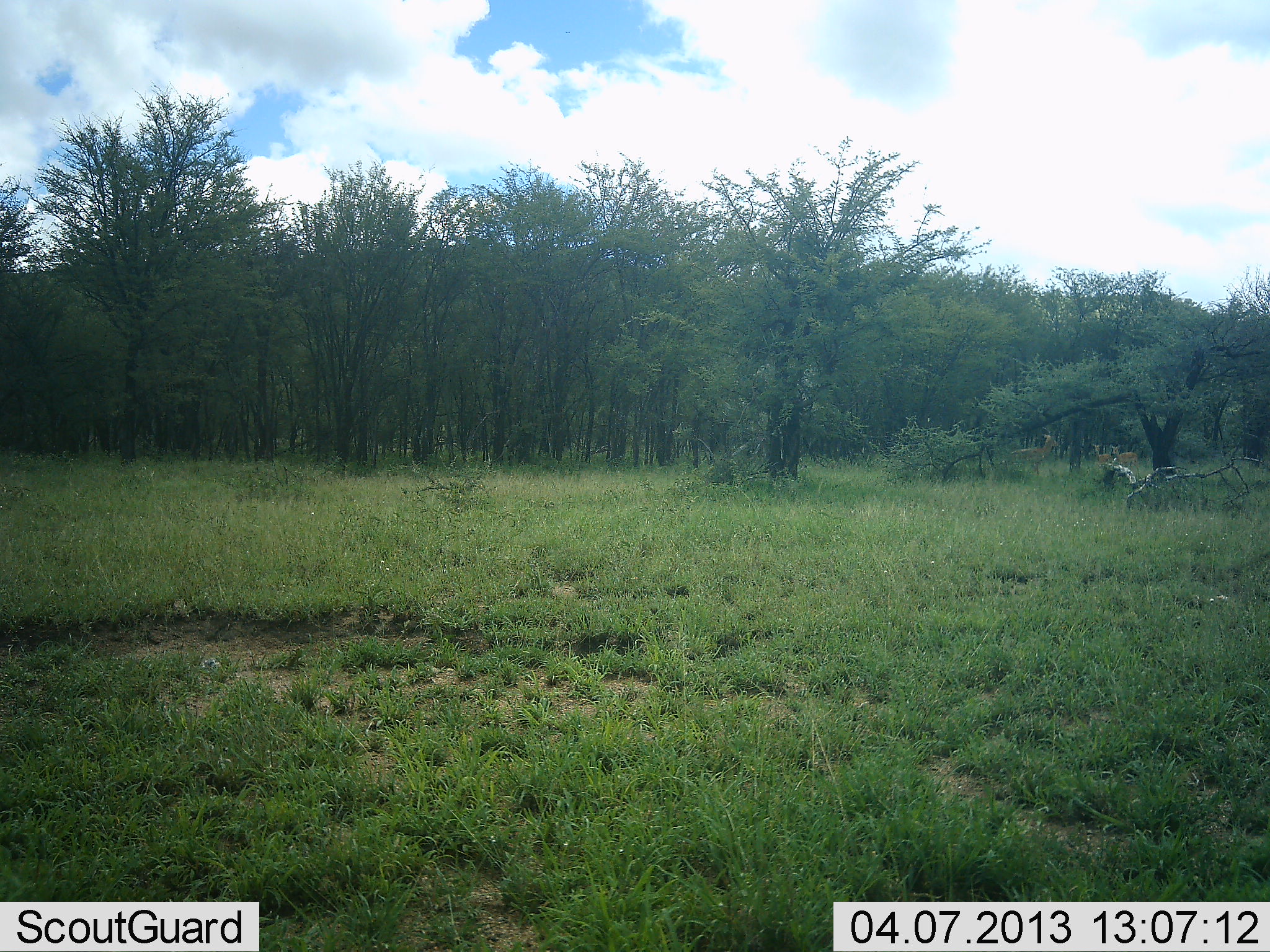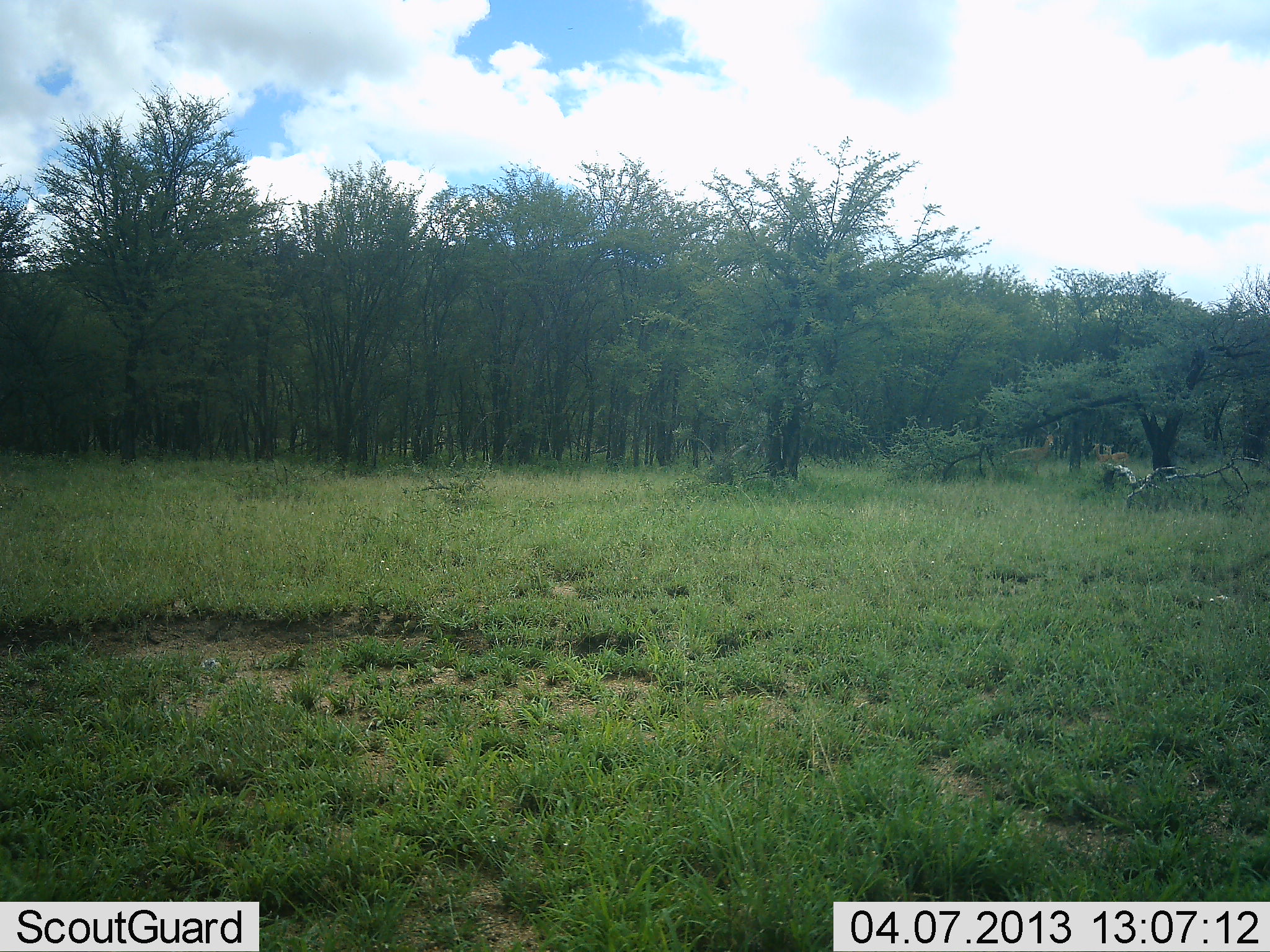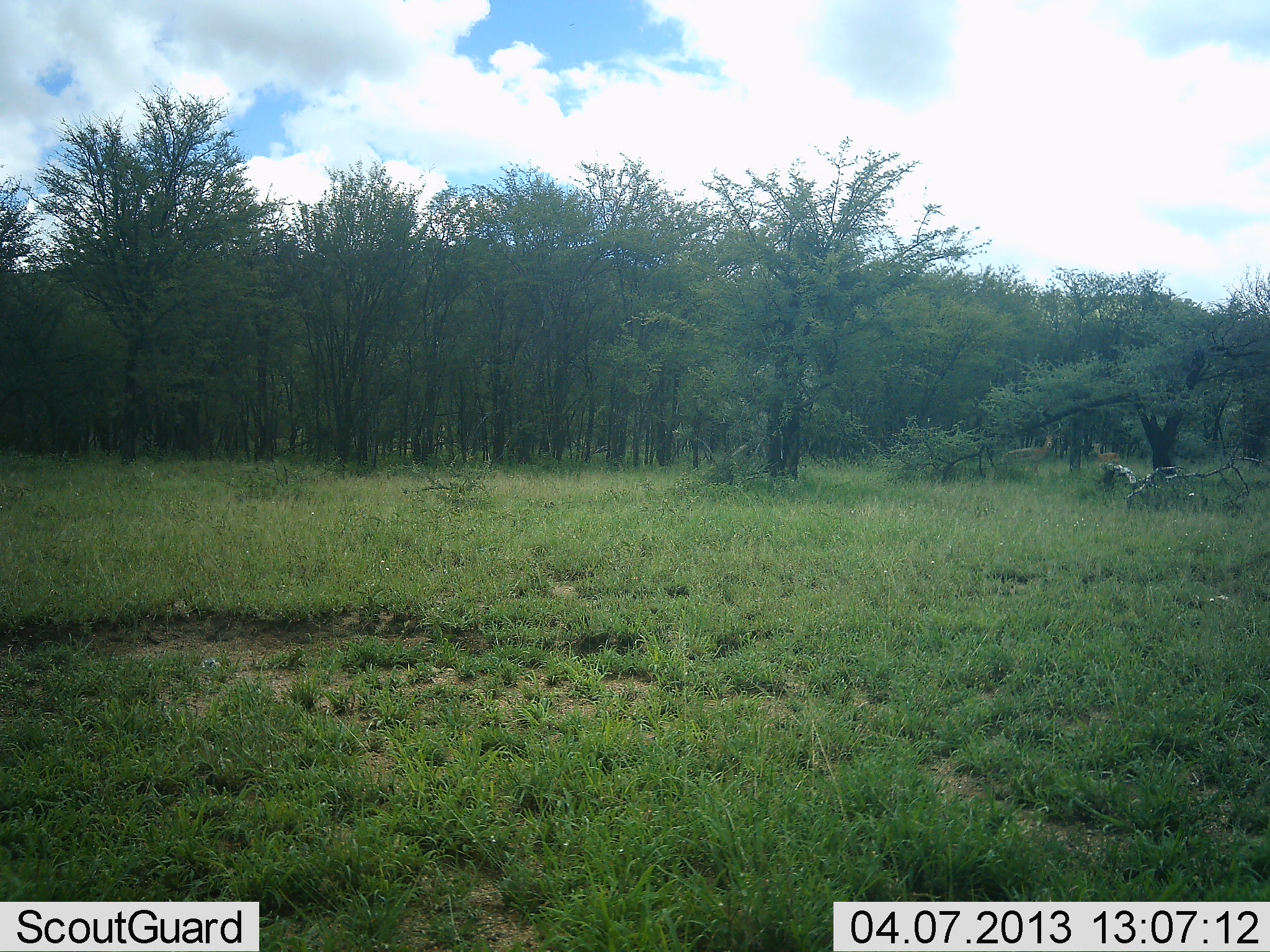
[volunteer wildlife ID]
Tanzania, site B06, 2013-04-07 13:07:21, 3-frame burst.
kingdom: Animalia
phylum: Chordata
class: Mammalia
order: Artiodactyla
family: Bovidae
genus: Aepyceros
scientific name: Aepyceros melampus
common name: impala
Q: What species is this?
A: Impala (Aepyceros melampus).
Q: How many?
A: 3.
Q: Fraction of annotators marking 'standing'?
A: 67%.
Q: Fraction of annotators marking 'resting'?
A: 0%.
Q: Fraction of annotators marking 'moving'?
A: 58%.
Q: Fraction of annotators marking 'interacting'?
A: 0%.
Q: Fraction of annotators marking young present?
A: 8%.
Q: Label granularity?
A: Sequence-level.